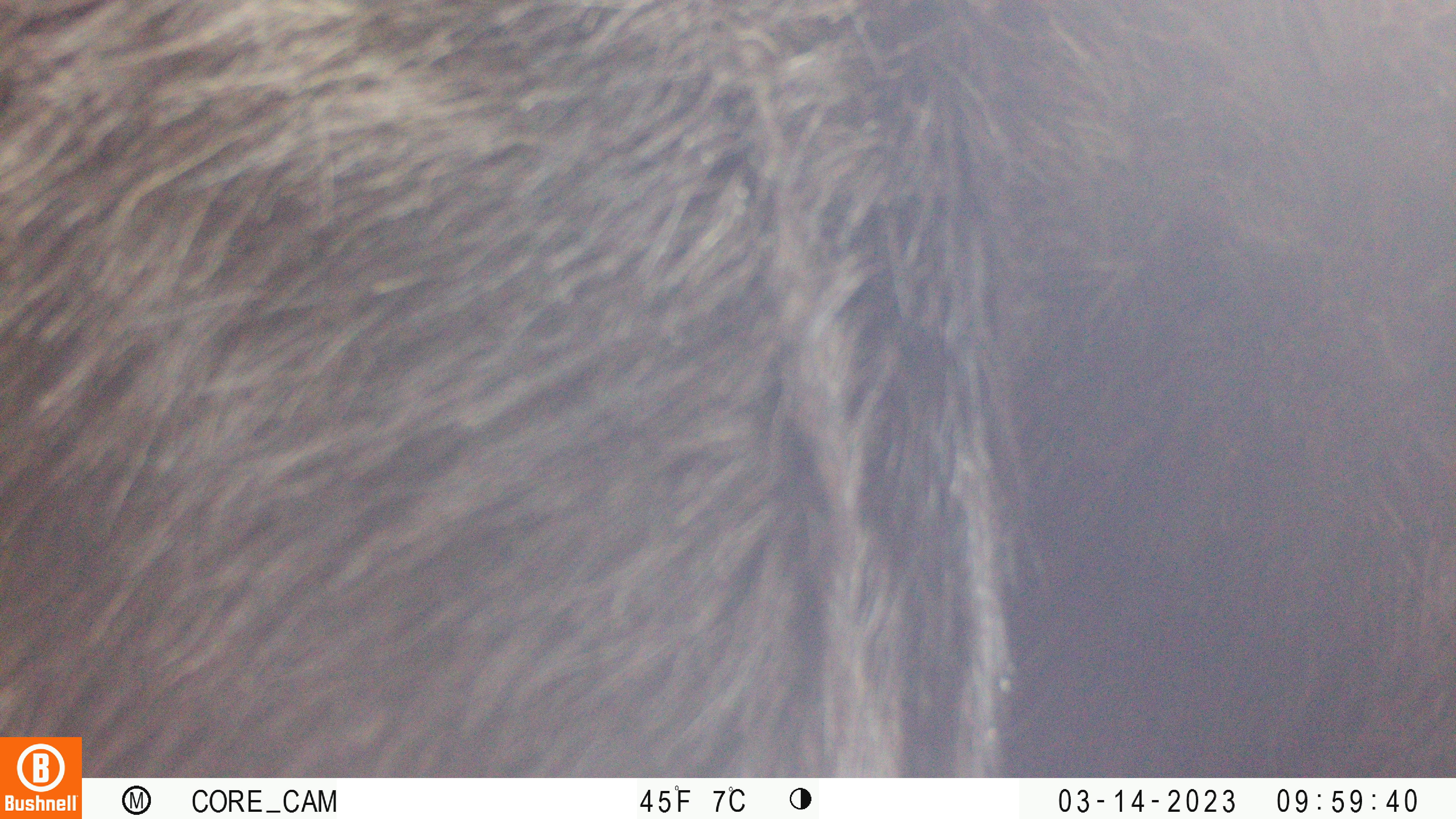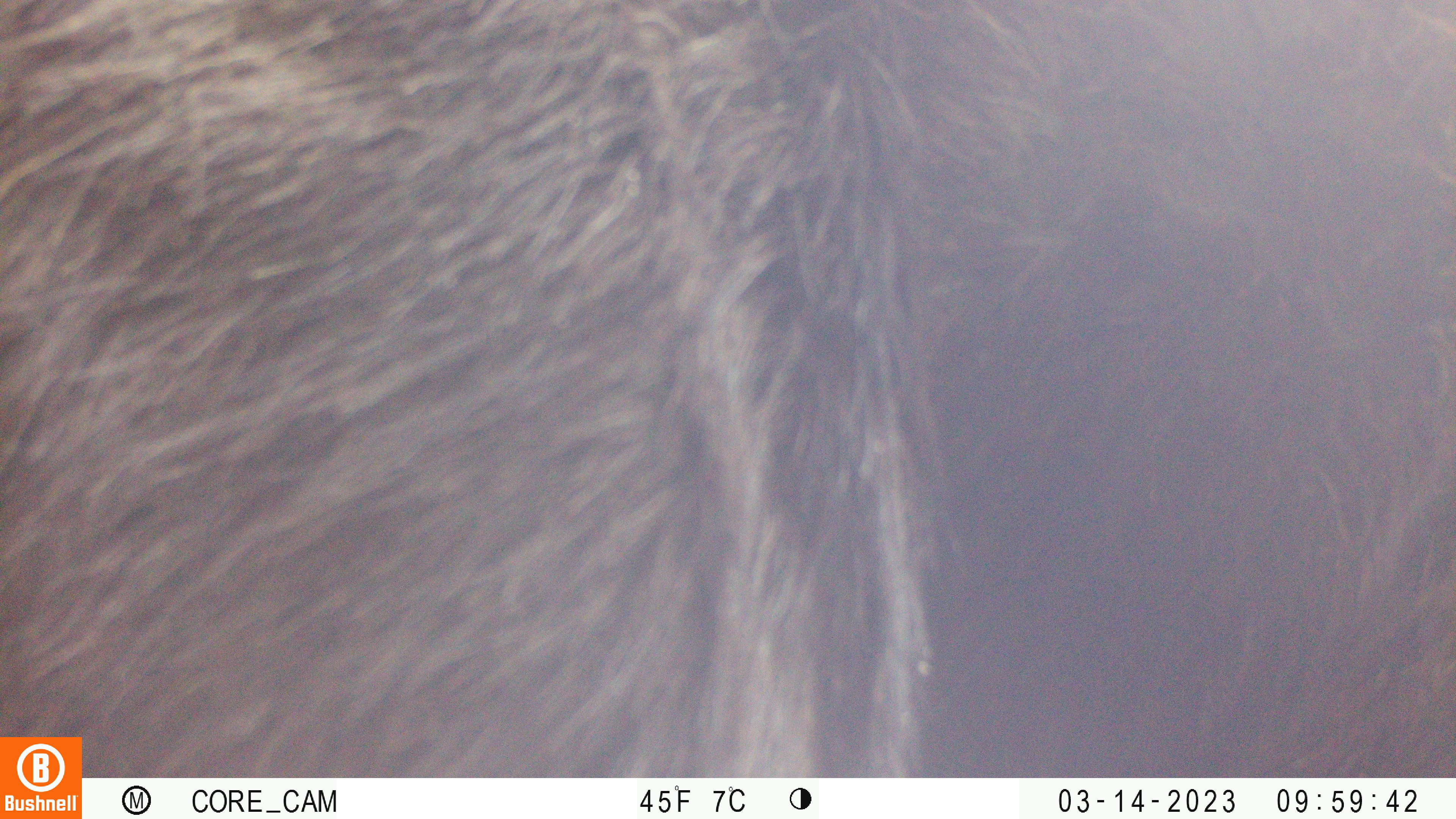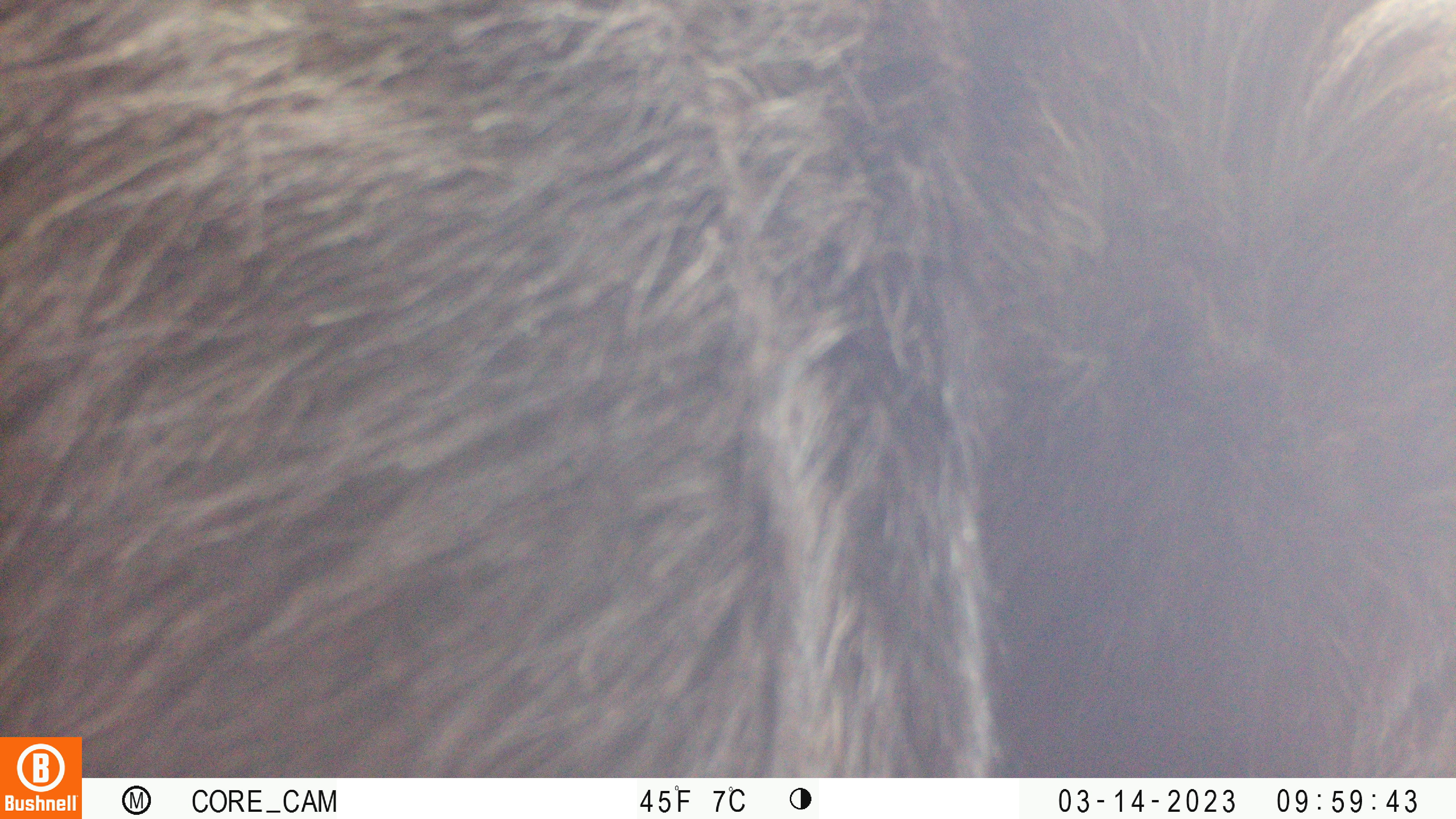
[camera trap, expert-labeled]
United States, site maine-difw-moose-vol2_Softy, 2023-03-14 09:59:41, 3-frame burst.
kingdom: Animalia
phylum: Chordata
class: Mammalia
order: Artiodactyla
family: Cervidae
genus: Alces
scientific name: Alces alces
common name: moose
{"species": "moose (Alces alces)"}